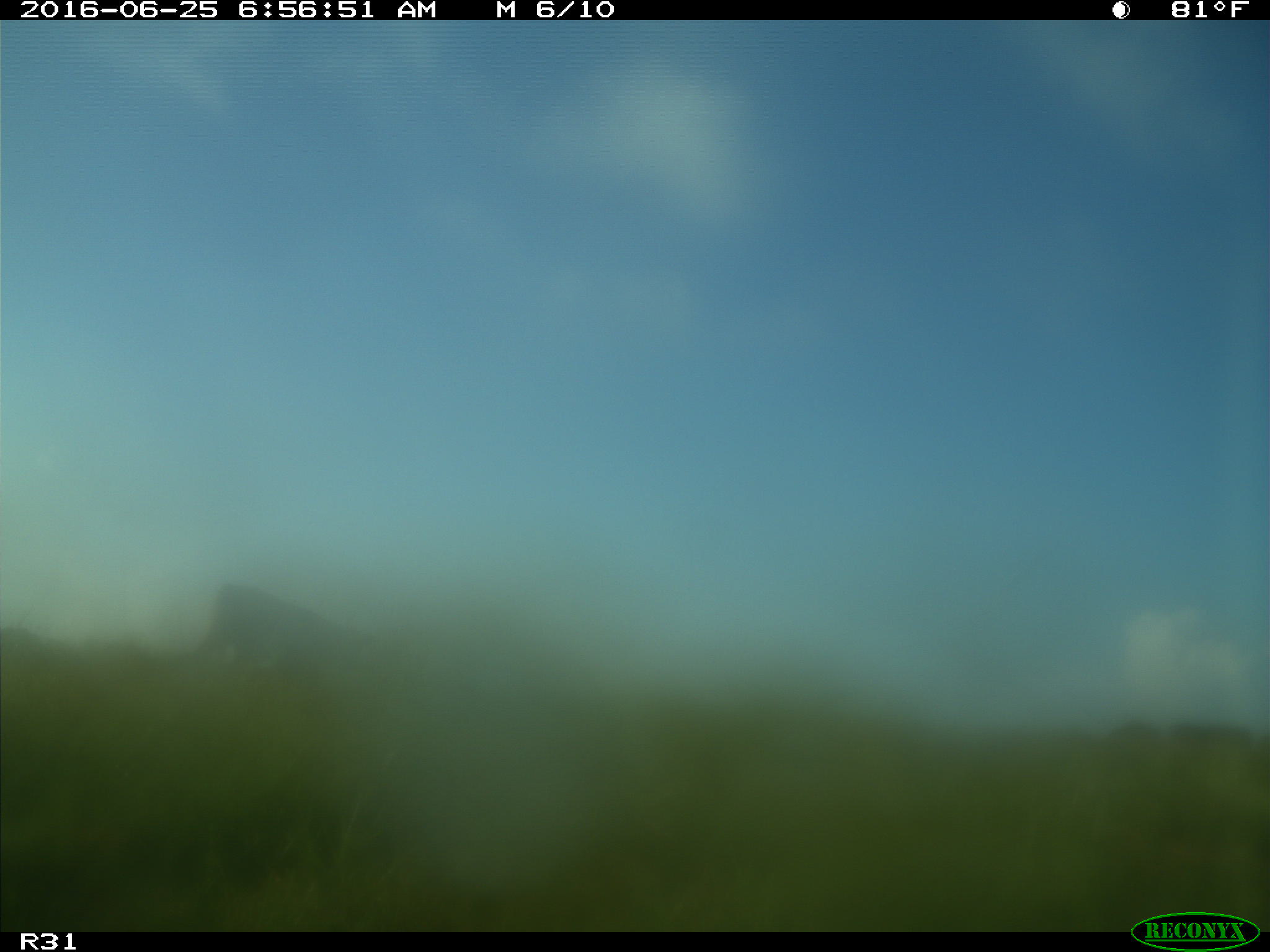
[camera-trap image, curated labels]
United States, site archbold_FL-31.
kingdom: Animalia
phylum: Chordata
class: Mammalia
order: Artiodactyla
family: Bovidae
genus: Bos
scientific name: Bos taurus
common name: domestic cow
Bos taurus (domestic cow).